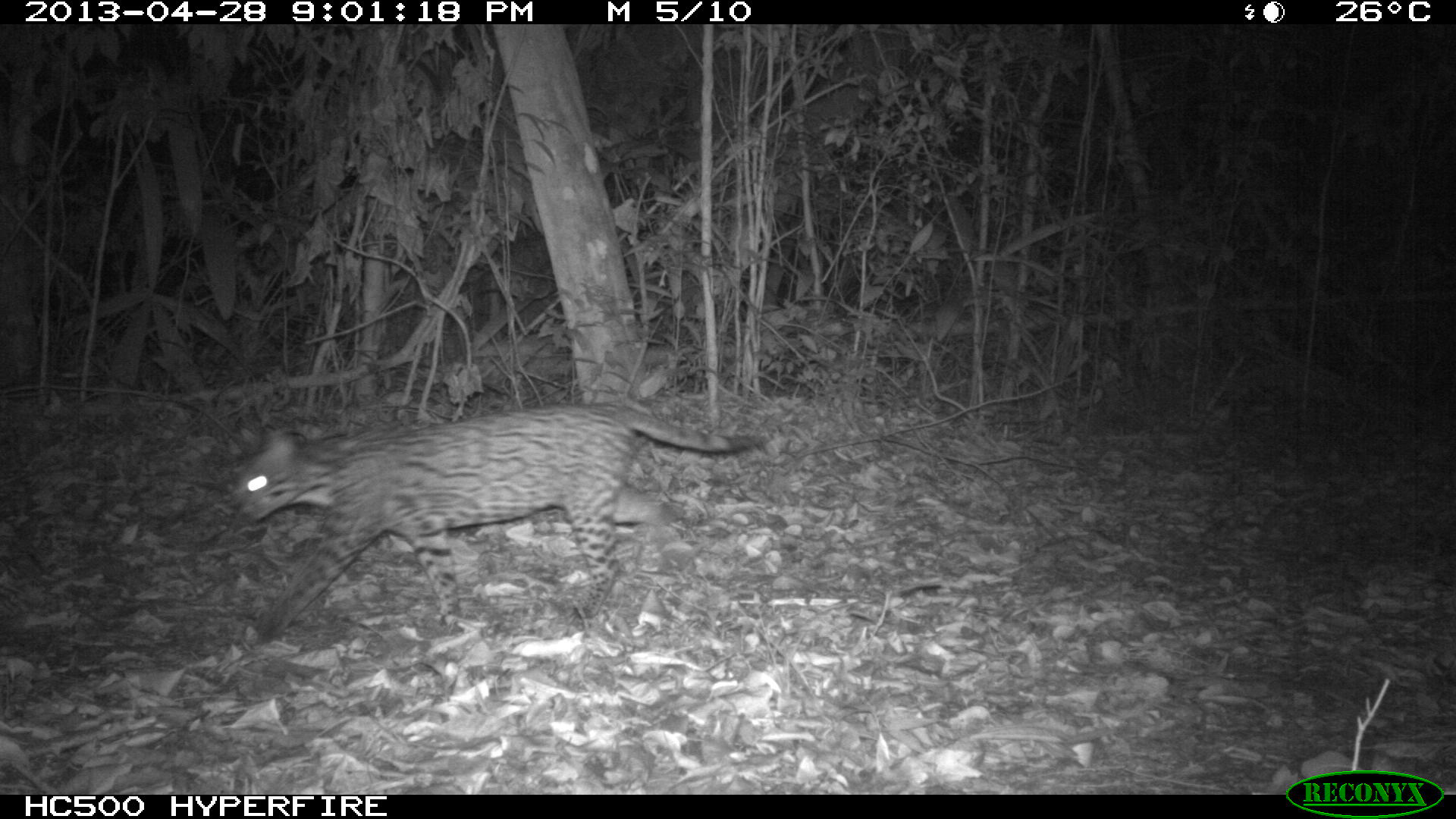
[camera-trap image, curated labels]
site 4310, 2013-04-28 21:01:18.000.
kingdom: Animalia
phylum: Chordata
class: Mammalia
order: Carnivora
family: Felidae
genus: Leopardus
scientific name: Leopardus pardalis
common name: ocelot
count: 1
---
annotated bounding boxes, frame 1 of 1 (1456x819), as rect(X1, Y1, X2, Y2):
leopardus pardalis: rect(228, 406, 759, 631)